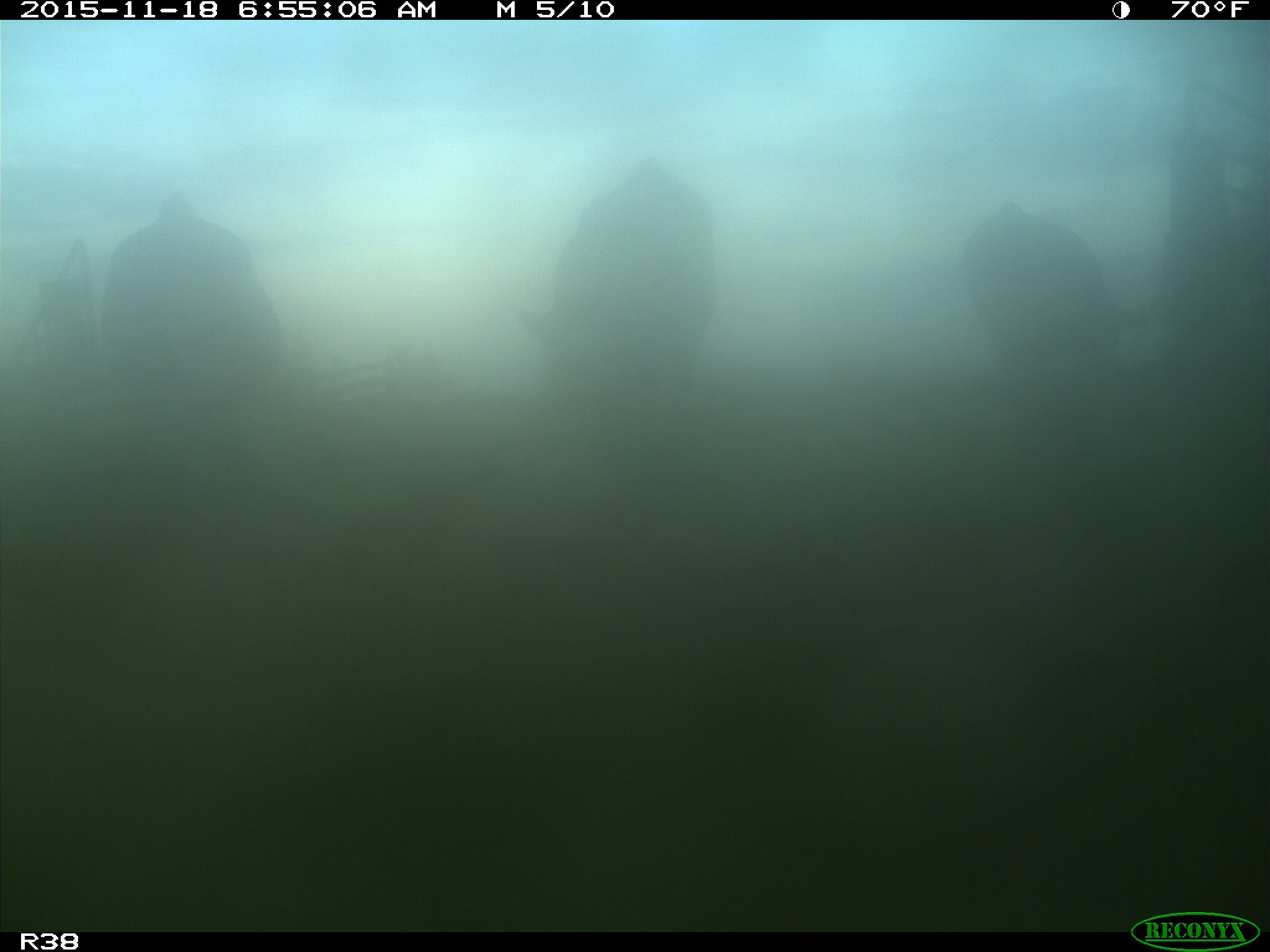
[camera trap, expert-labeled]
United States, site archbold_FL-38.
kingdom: Animalia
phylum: Chordata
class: Mammalia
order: Artiodactyla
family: Bovidae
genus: Bos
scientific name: Bos taurus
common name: domestic cow